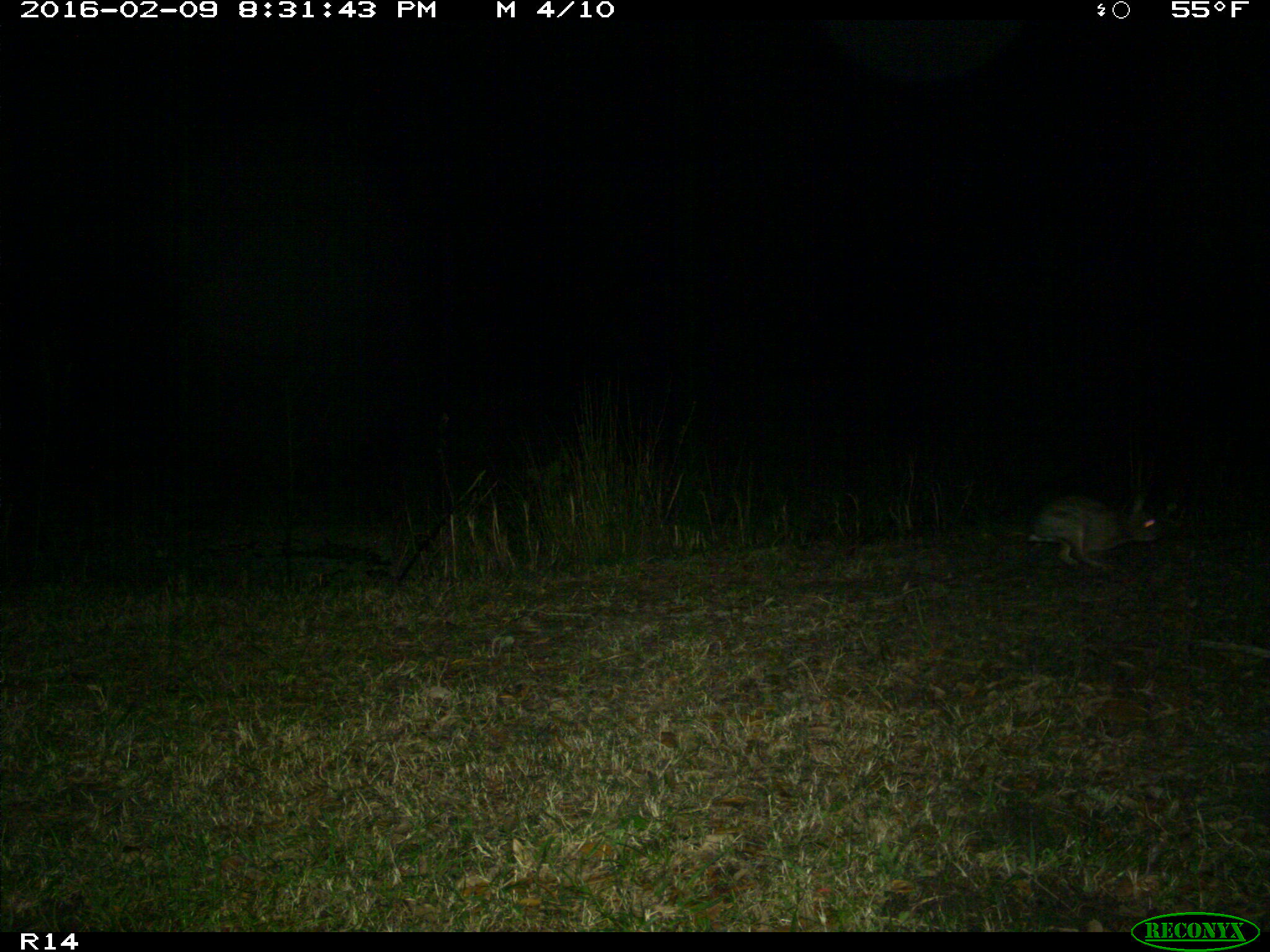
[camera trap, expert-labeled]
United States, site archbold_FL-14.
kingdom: Animalia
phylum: Chordata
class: Mammalia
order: Lagomorpha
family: Leporidae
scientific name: Leporidae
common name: rabbits and hares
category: unidentified rabbit